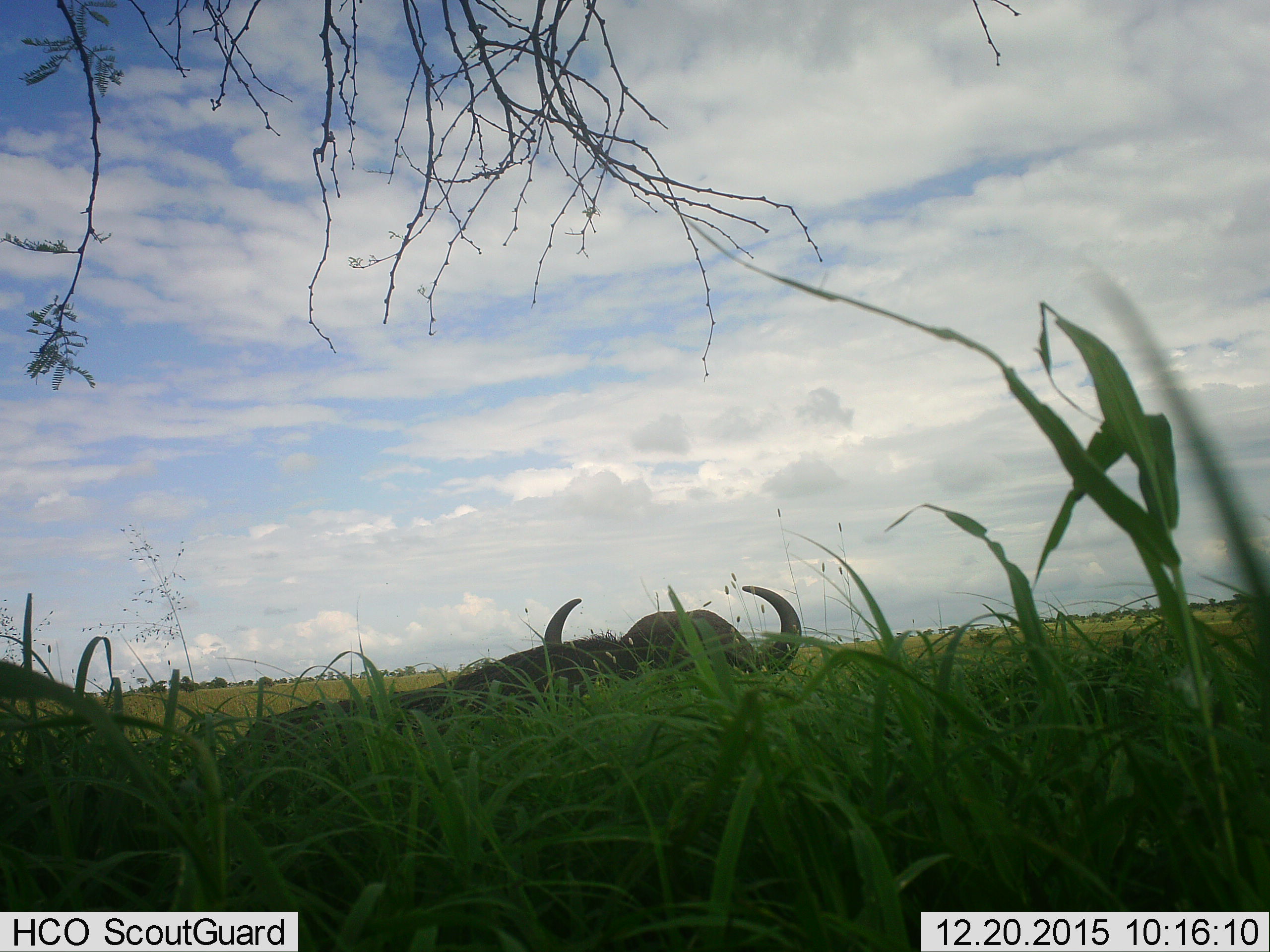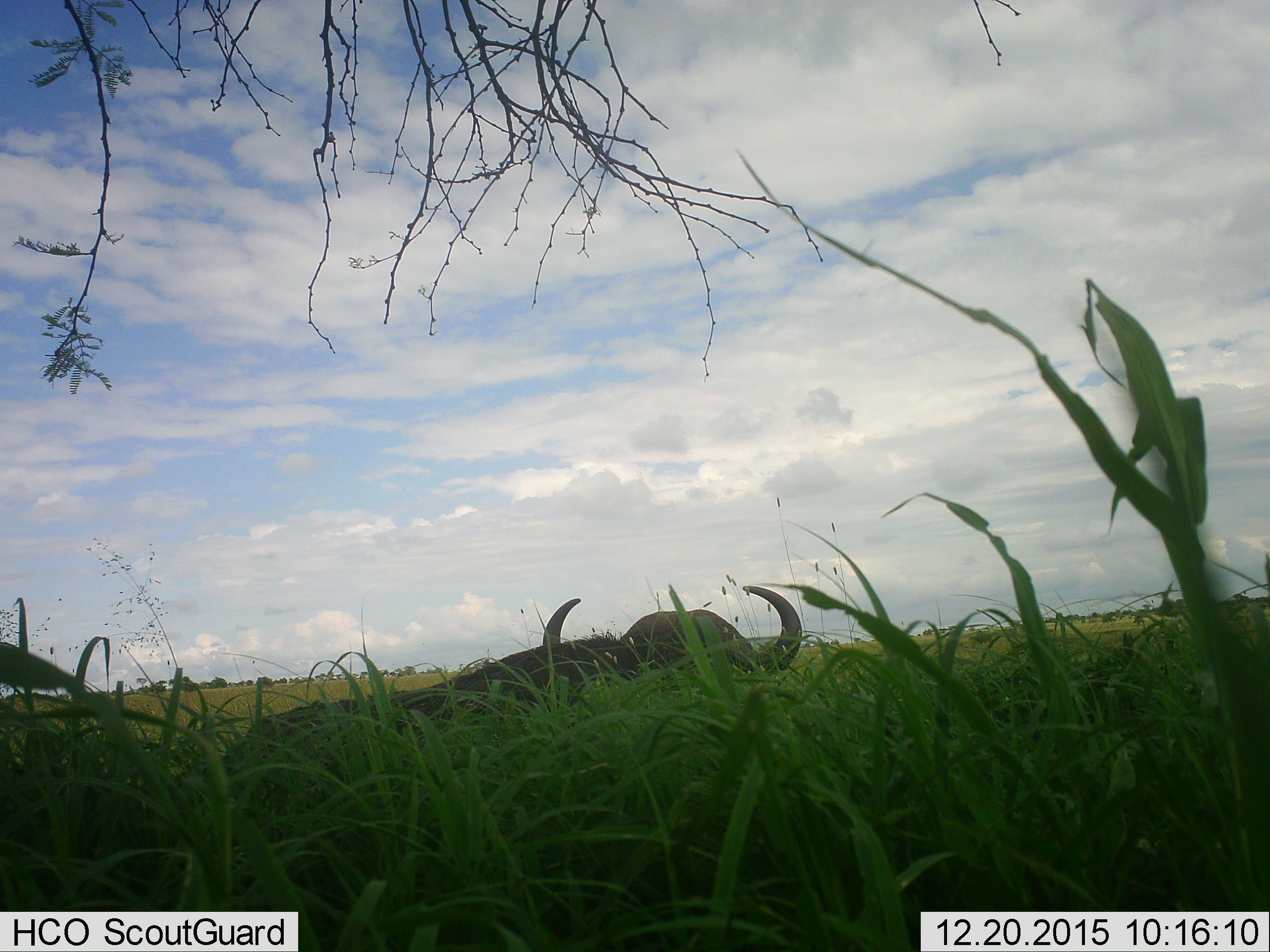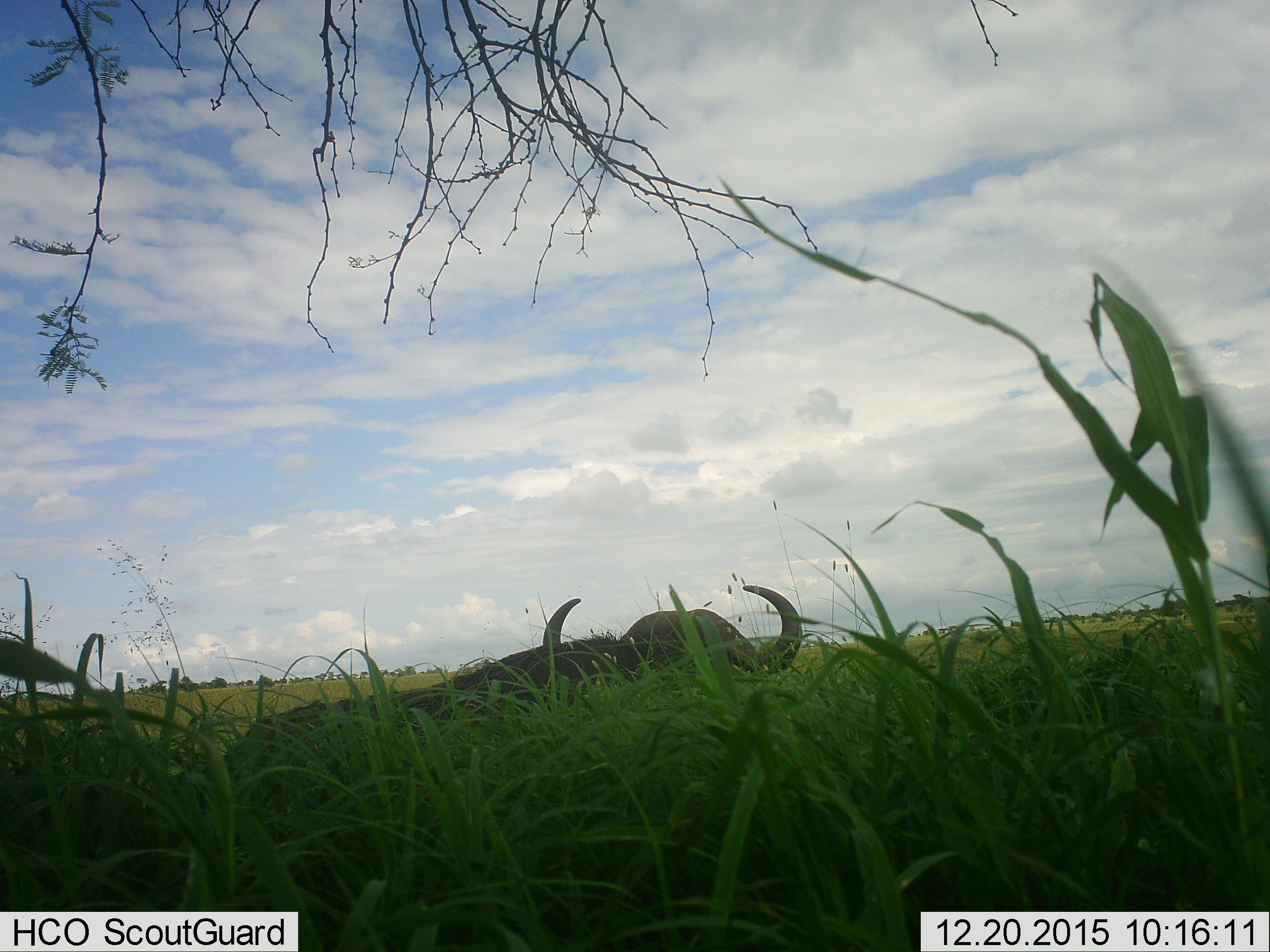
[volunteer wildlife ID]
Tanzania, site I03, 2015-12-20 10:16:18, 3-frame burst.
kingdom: Animalia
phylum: Chordata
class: Mammalia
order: Artiodactyla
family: Bovidae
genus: Syncerus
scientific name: Syncerus caffer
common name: cape buffalo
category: buffalo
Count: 1.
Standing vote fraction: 67%.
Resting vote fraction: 44%.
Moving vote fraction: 0%.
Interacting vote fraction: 0%.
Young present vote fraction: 0%.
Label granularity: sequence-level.